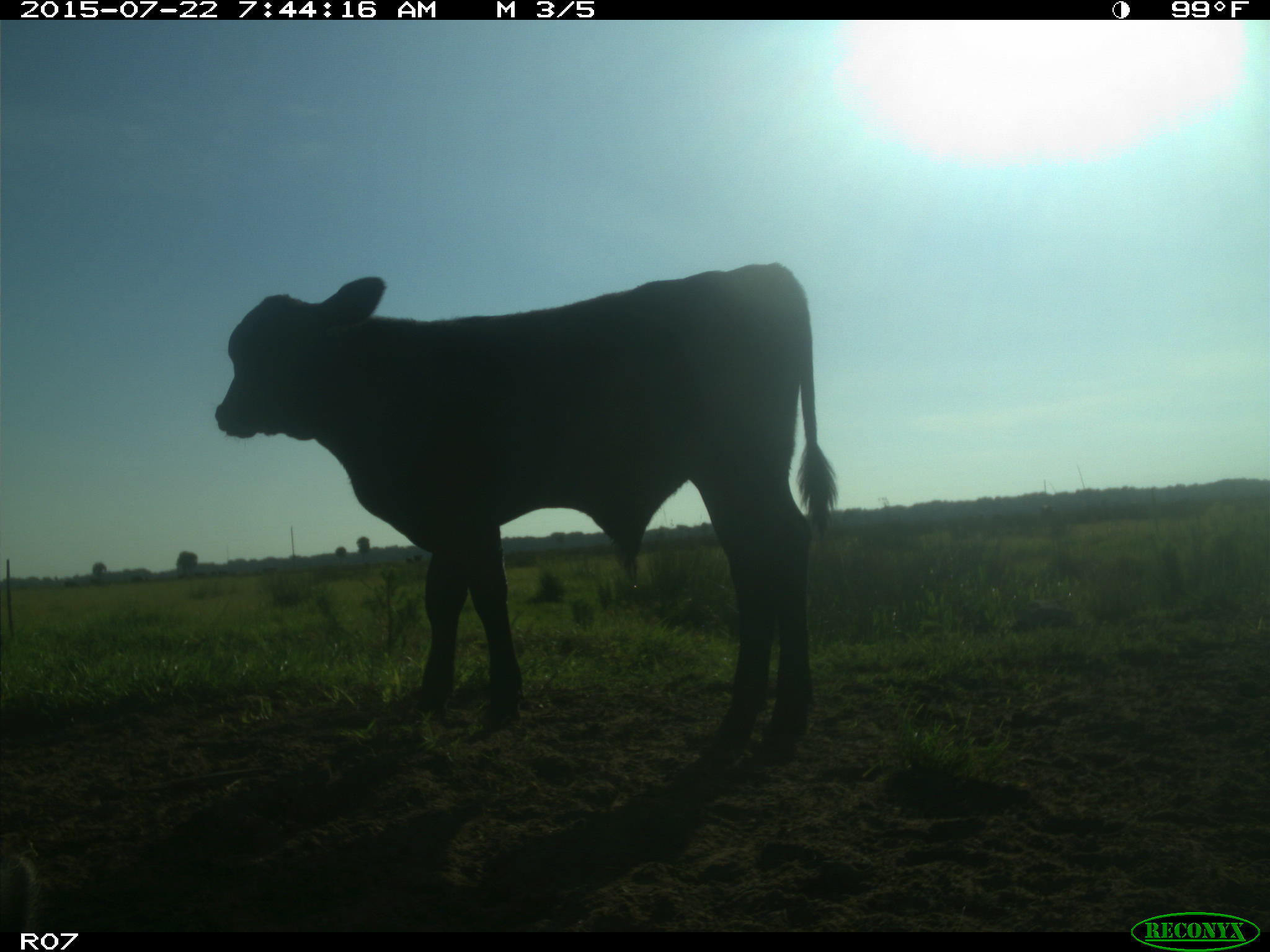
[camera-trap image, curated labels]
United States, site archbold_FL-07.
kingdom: Animalia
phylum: Chordata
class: Mammalia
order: Carnivora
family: Procyonidae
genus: Procyon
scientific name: Procyon lotor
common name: common raccoon